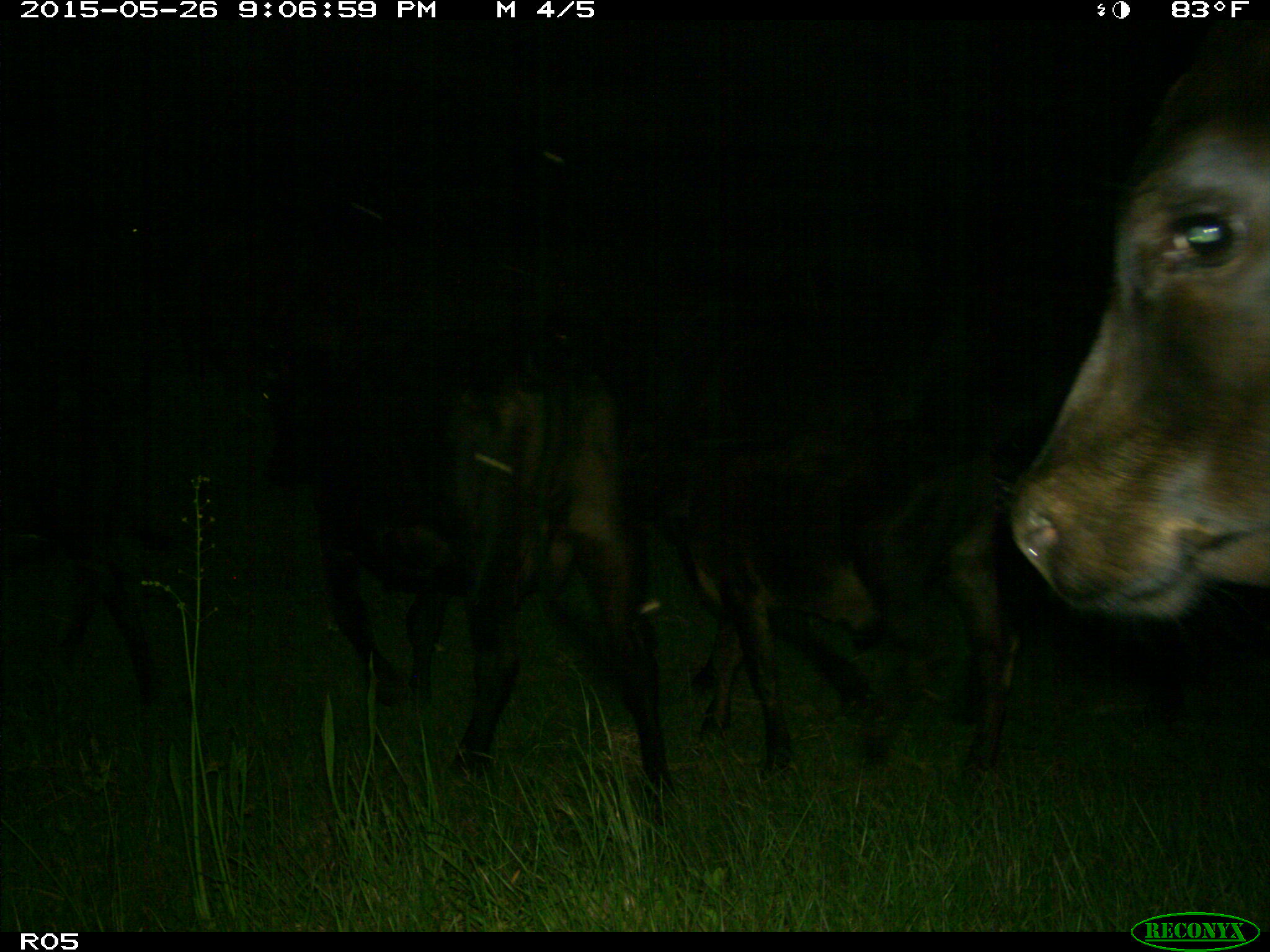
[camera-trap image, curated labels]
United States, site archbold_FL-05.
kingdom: Animalia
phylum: Chordata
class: Mammalia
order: Artiodactyla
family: Bovidae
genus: Bos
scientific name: Bos taurus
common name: domestic cow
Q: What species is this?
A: Bos taurus (domestic cow).